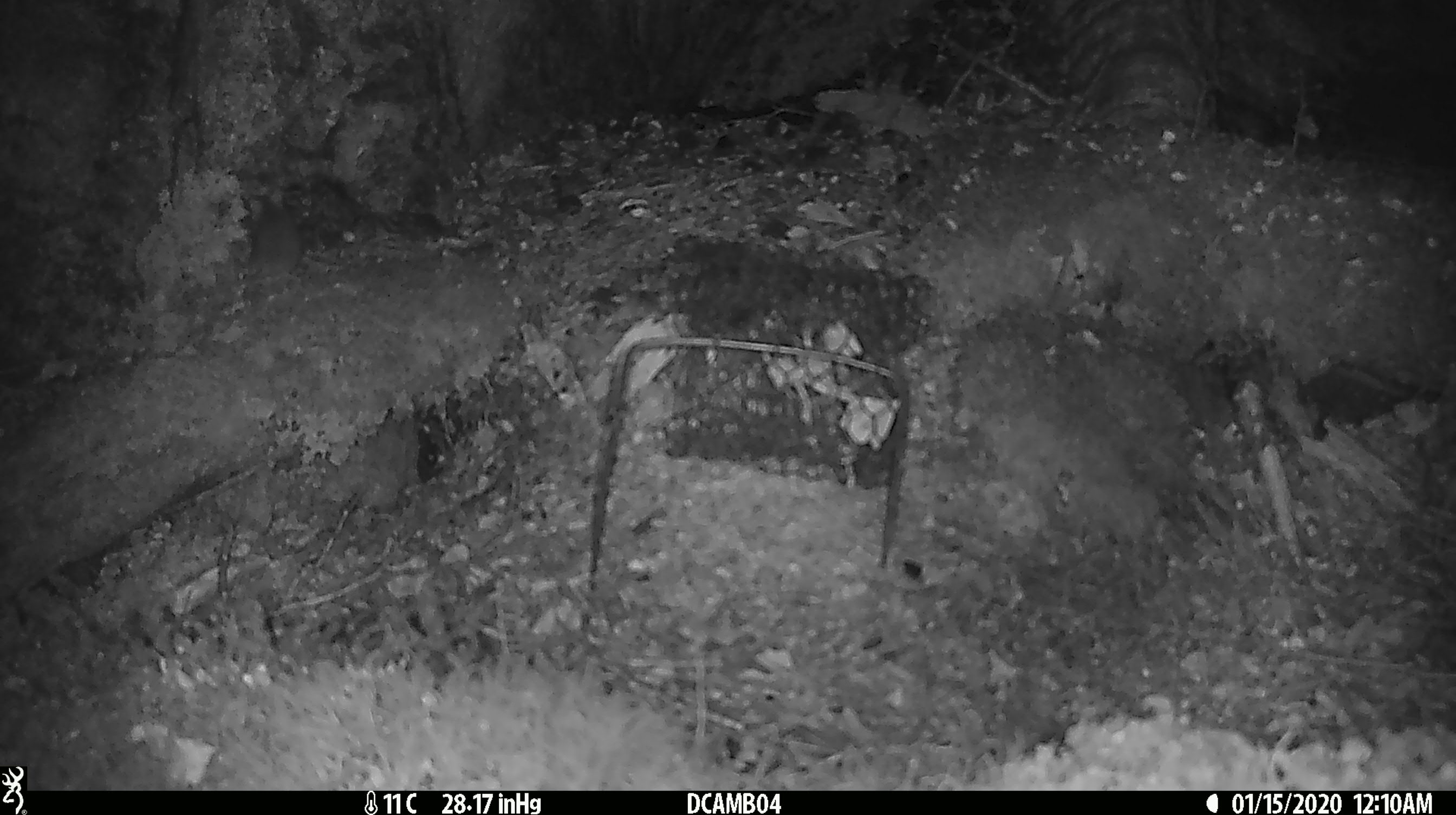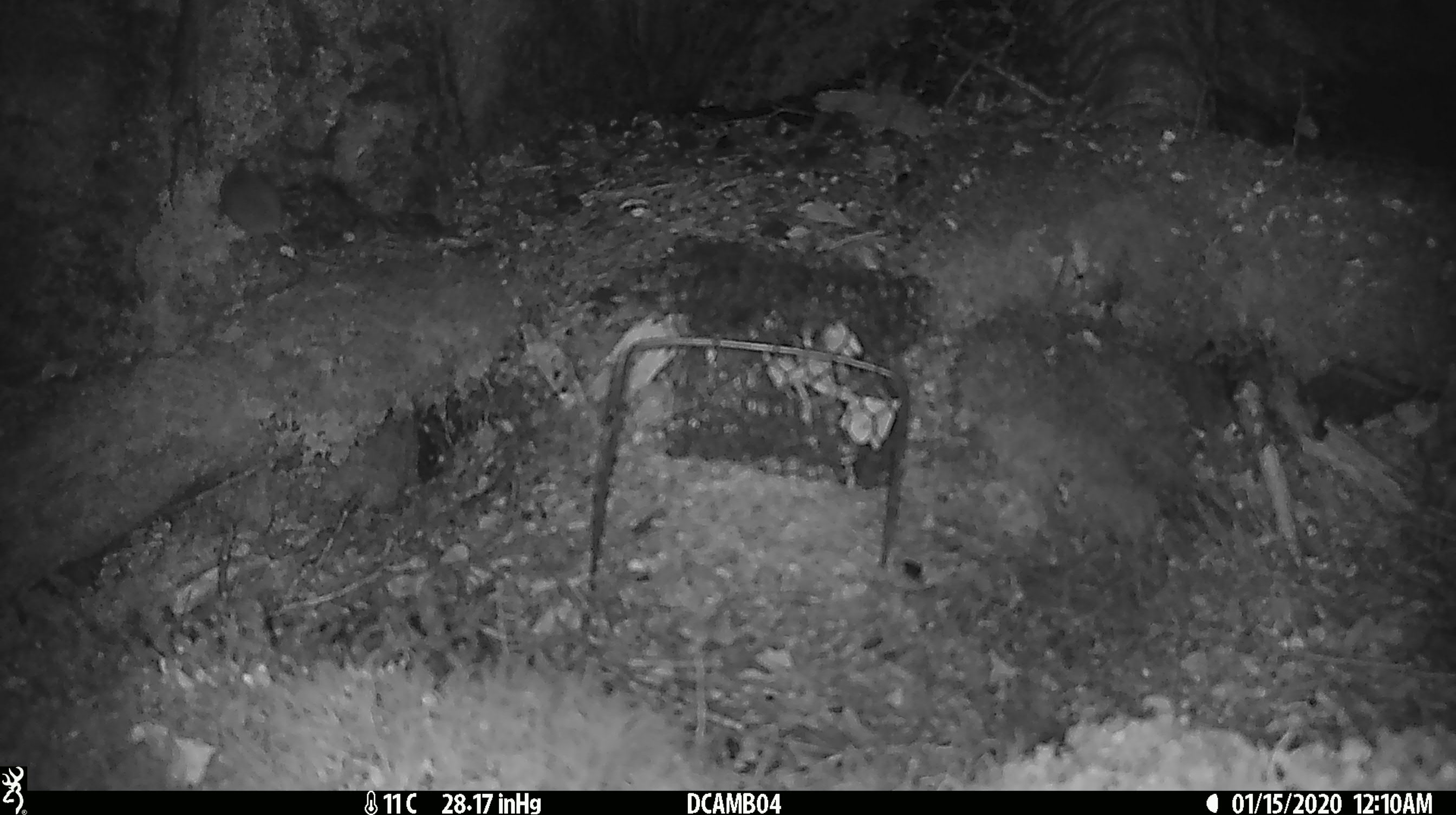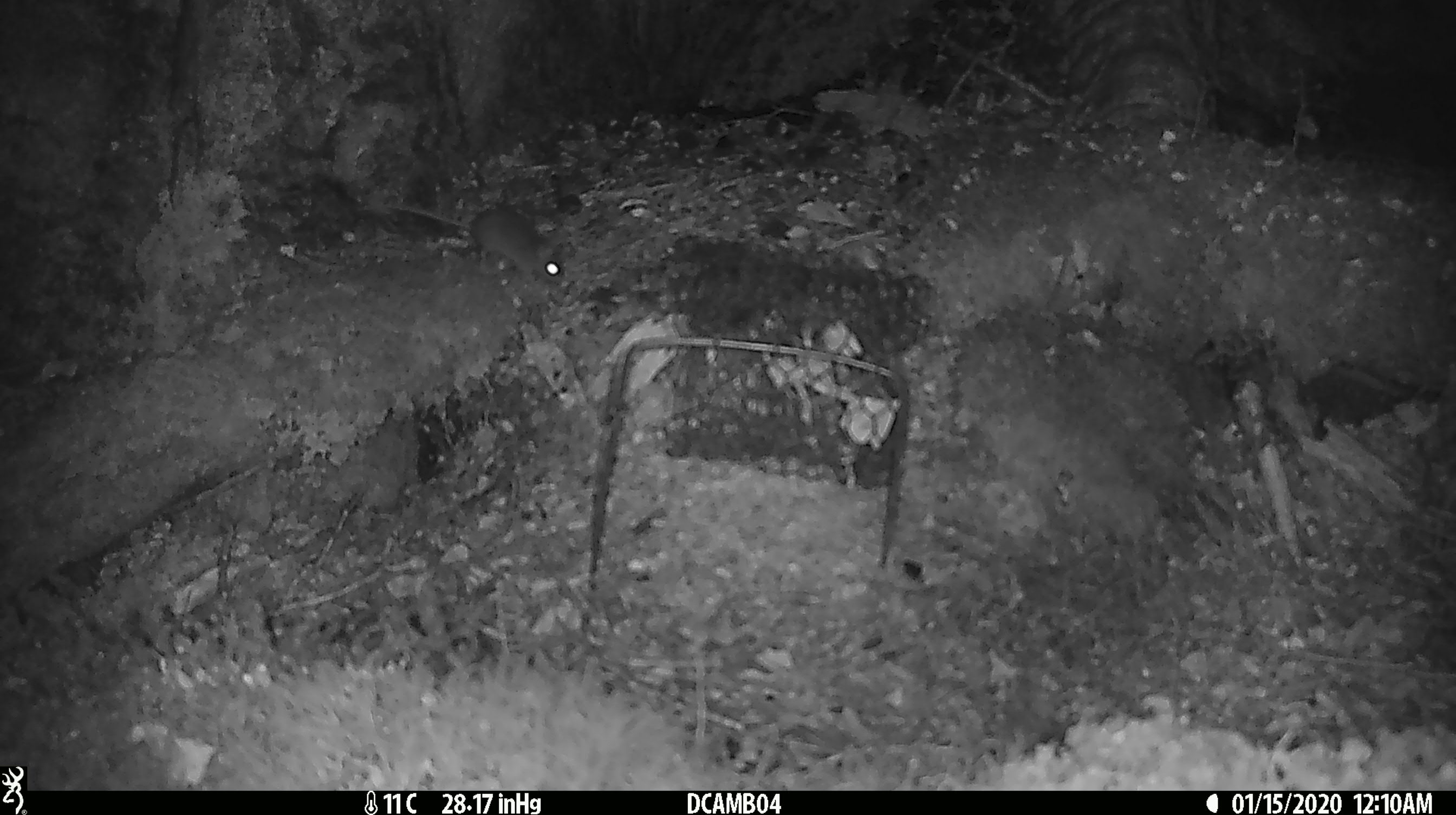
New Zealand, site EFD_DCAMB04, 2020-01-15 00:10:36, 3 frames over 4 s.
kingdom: Animalia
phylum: Chordata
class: Mammalia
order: Rodentia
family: Muridae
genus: Mus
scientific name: Mus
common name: mouse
Mouse (Mus).